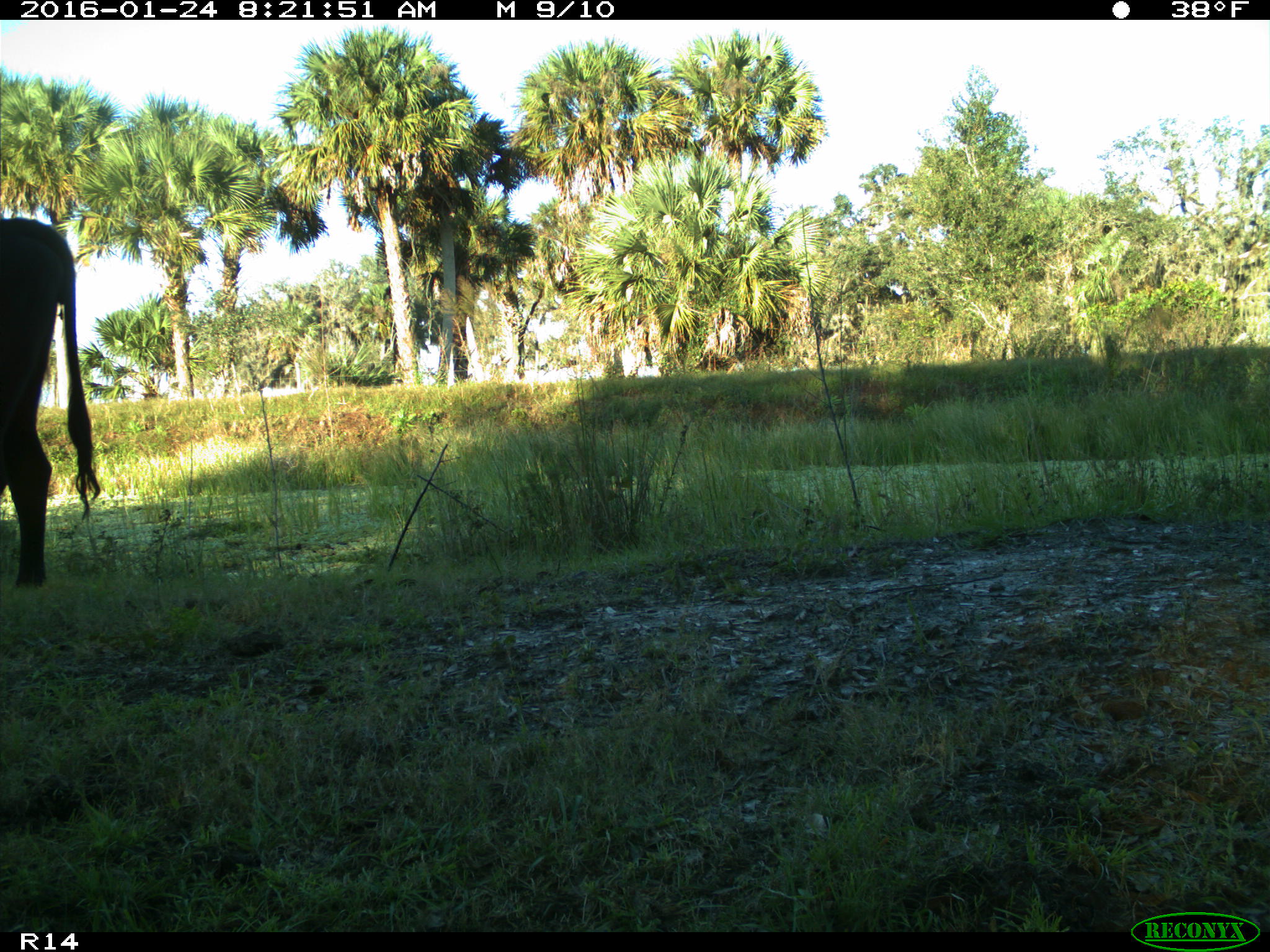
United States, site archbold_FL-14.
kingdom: Animalia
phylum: Chordata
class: Mammalia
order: Artiodactyla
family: Bovidae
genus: Bos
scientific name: Bos taurus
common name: domestic cow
Bos taurus (domestic cow).